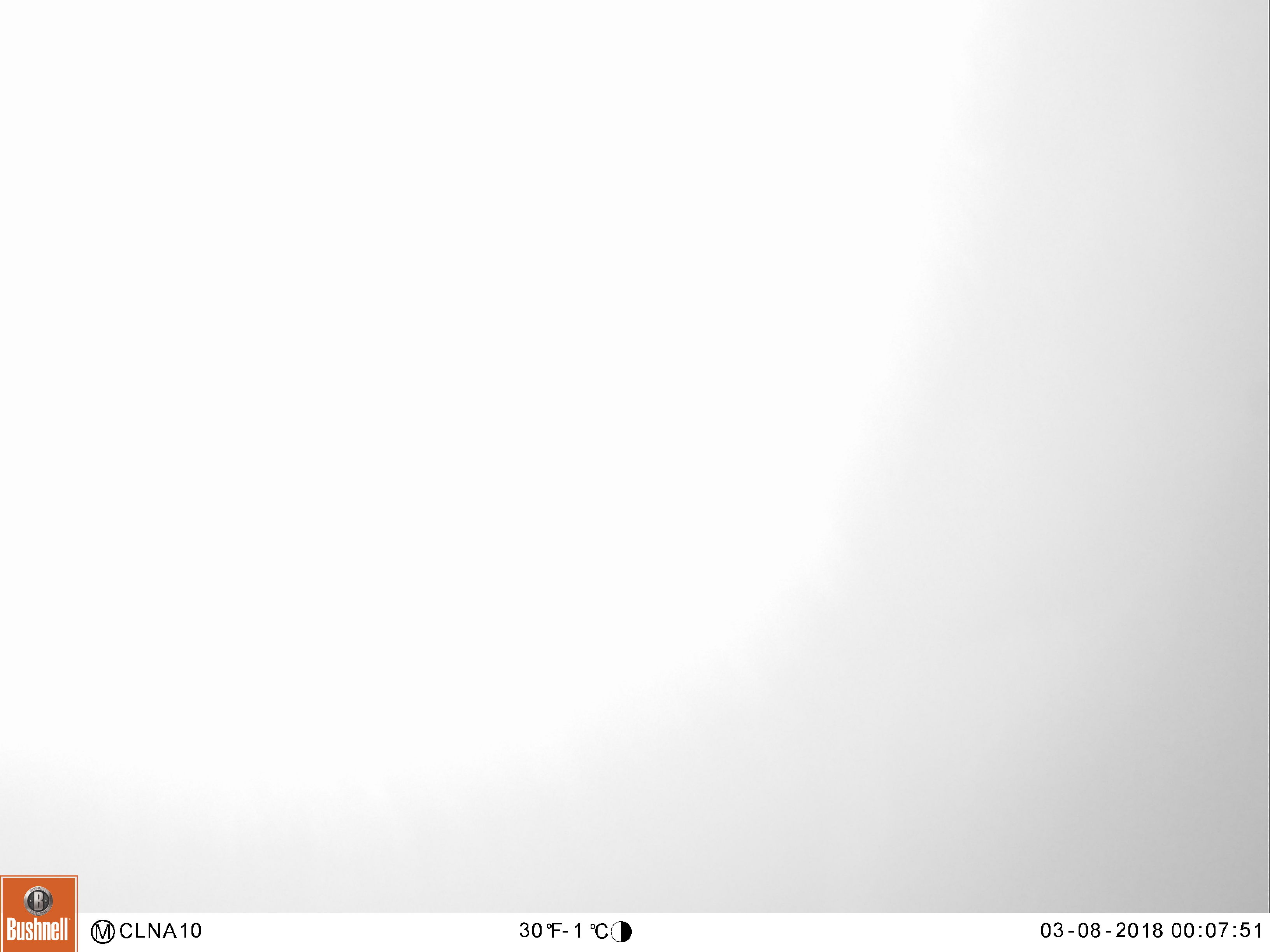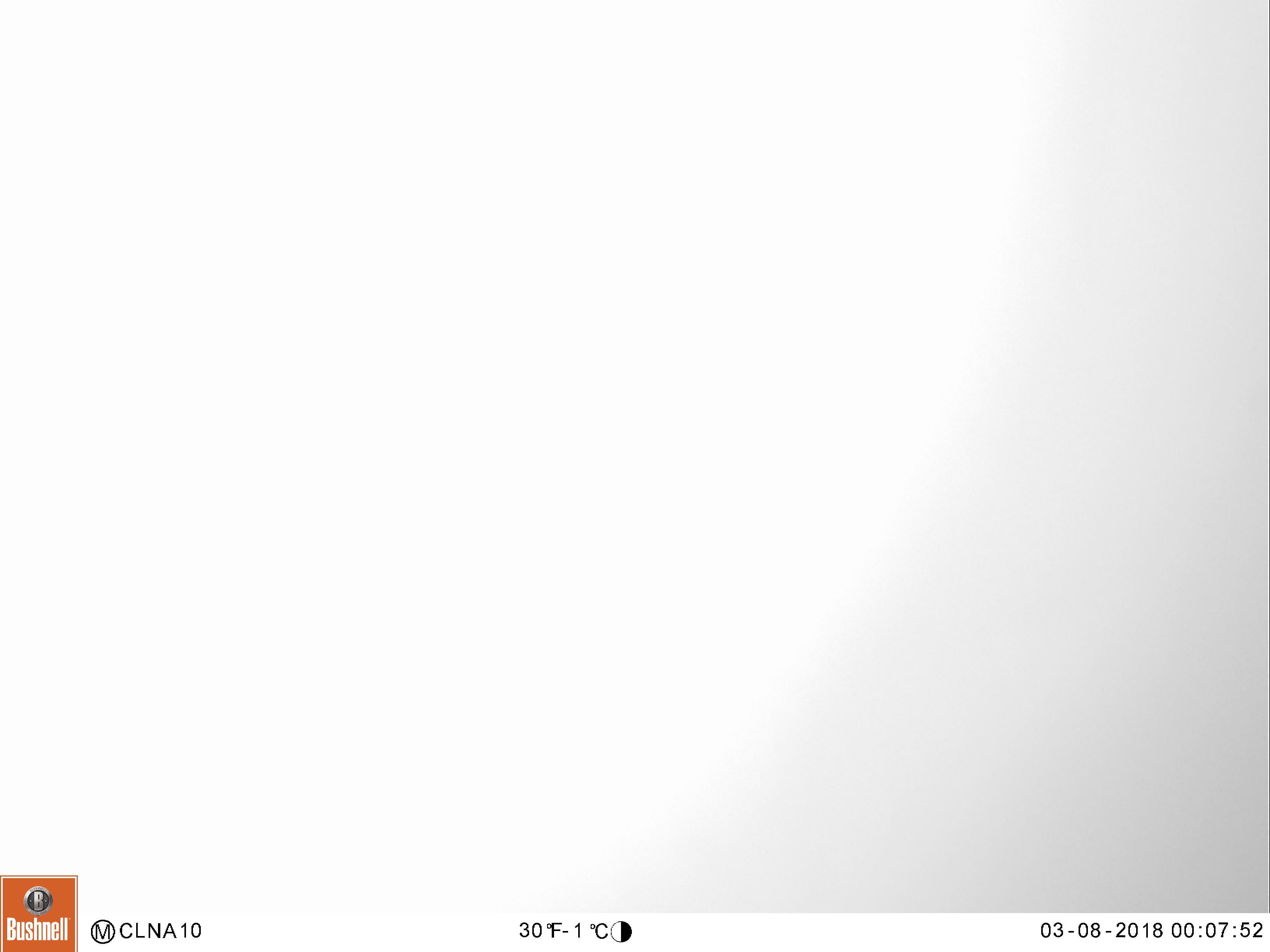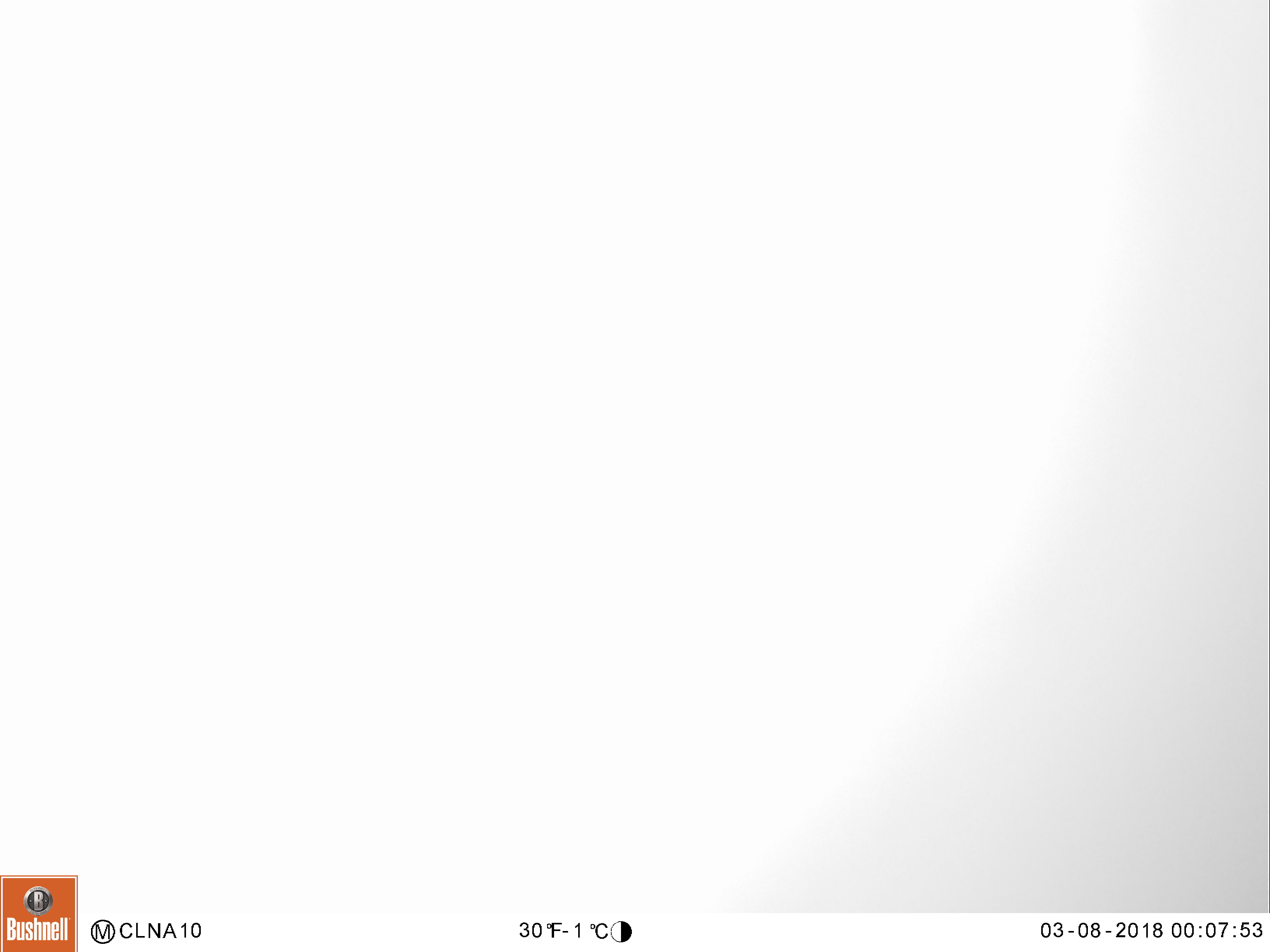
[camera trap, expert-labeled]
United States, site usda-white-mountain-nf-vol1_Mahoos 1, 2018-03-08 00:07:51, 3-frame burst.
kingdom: Animalia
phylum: Chordata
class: Mammalia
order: Artiodactyla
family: Cervidae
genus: Alces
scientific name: Alces alces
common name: moose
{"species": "moose (Alces alces)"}